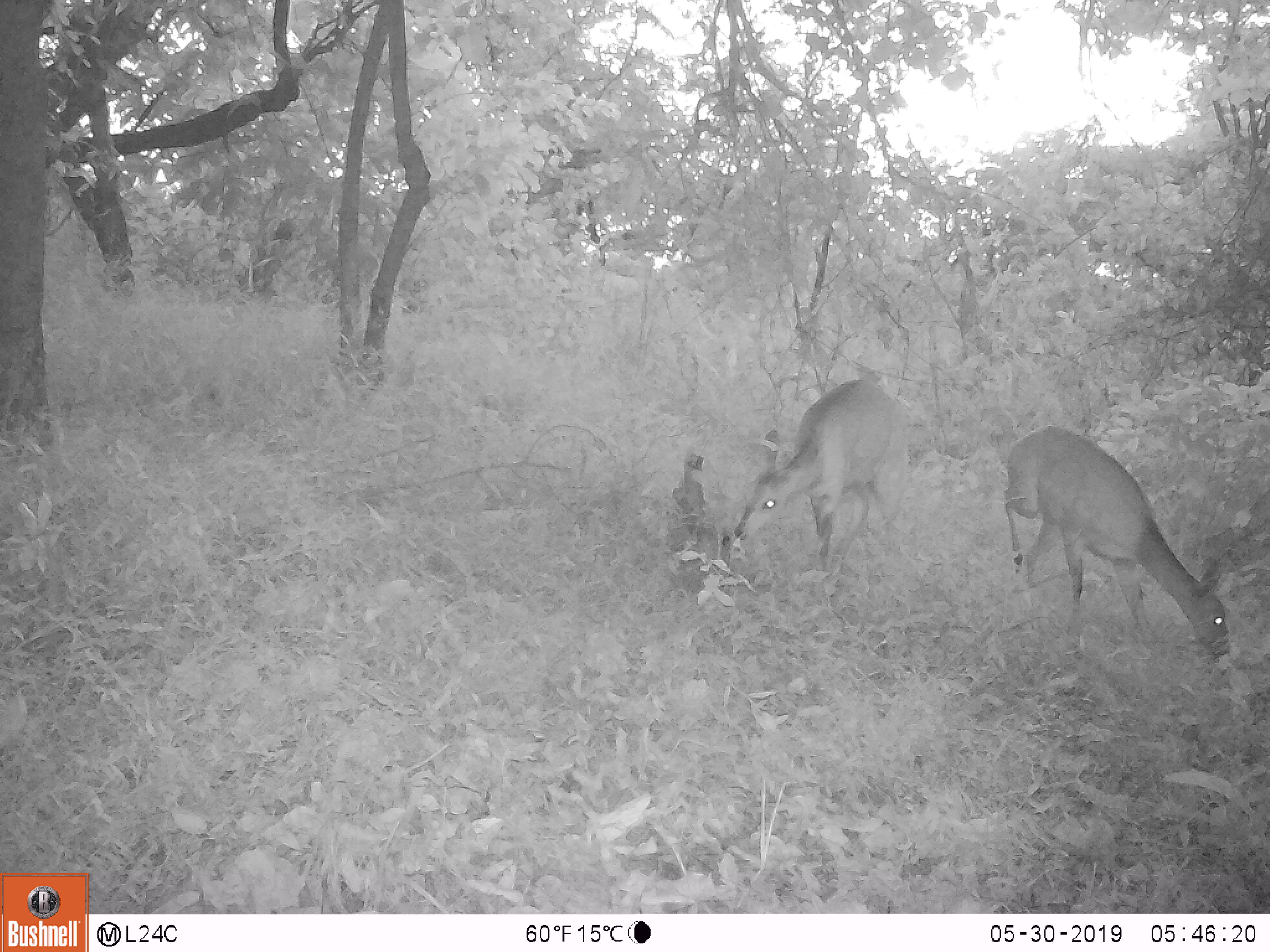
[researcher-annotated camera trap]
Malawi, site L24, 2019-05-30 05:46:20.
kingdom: Animalia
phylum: Chordata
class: Mammalia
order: Artiodactyla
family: Bovidae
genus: Tragelaphus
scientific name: Tragelaphus sylvaticus sylvaticus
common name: cape bushbuck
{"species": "cape bushbuck (Tragelaphus sylvaticus sylvaticus)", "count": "2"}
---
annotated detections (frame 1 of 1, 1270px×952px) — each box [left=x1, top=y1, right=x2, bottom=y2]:
cape bushbuck: [left=998, top=412, right=1238, bottom=663]; [left=728, top=377, right=914, bottom=576]